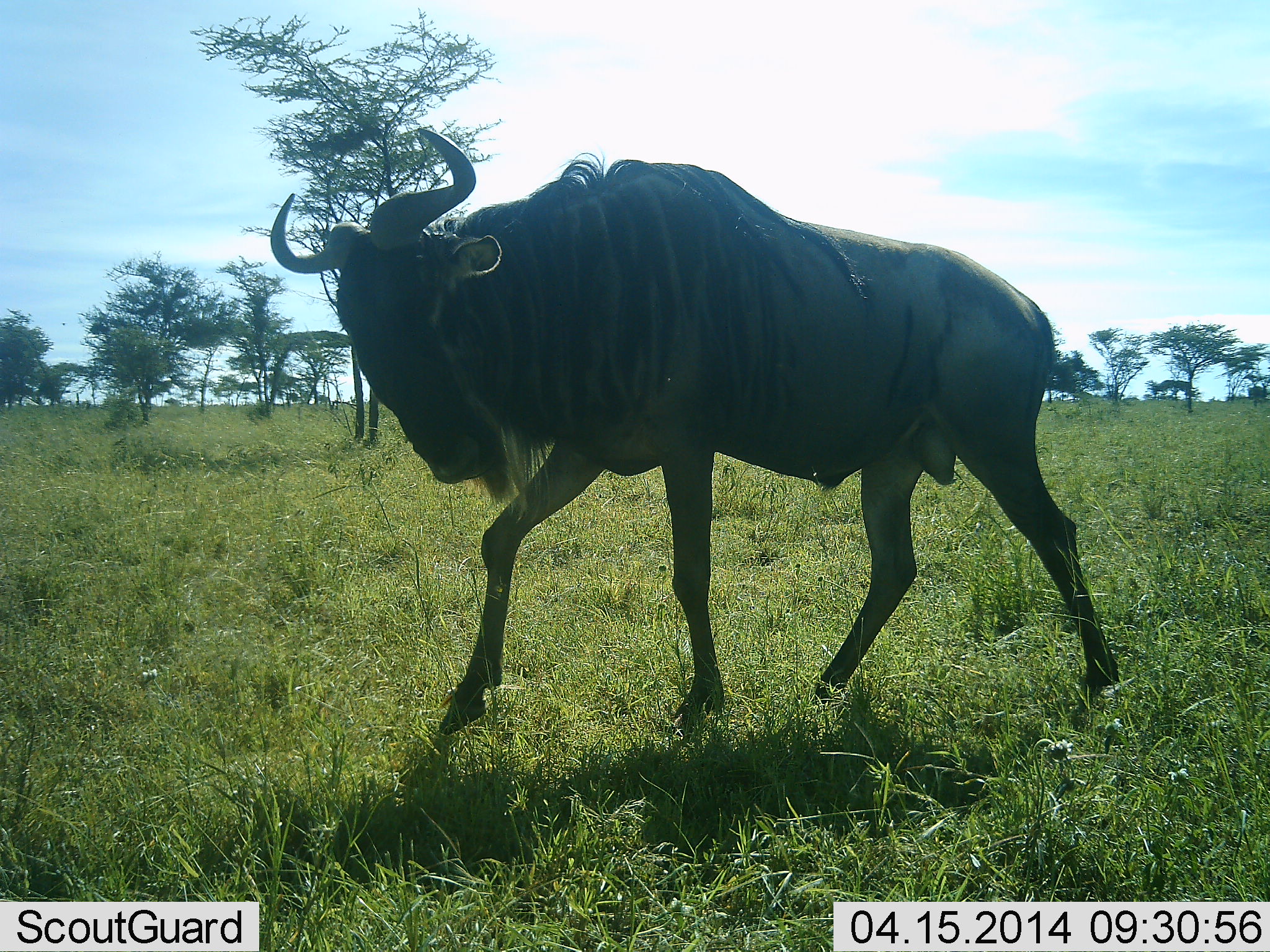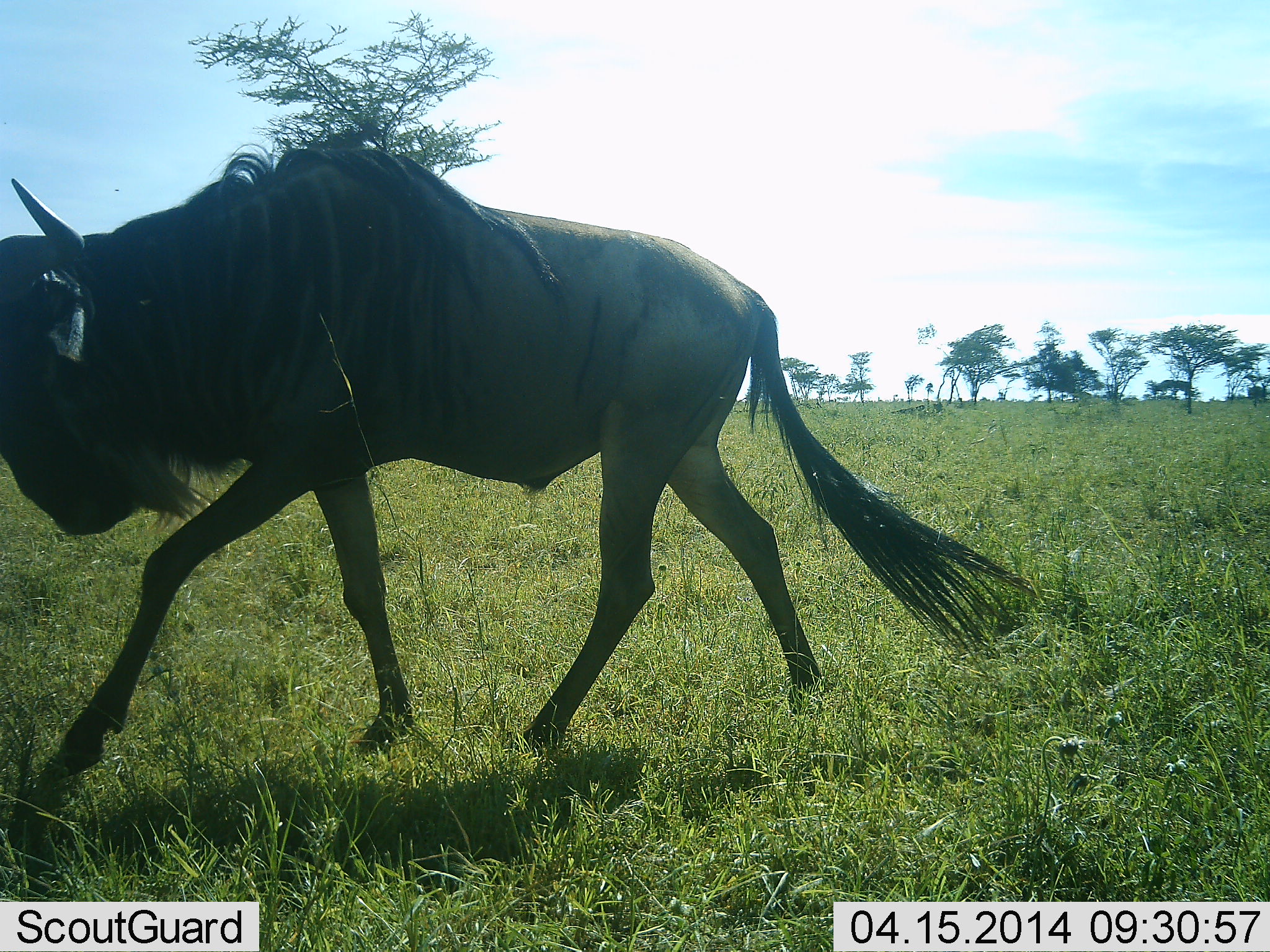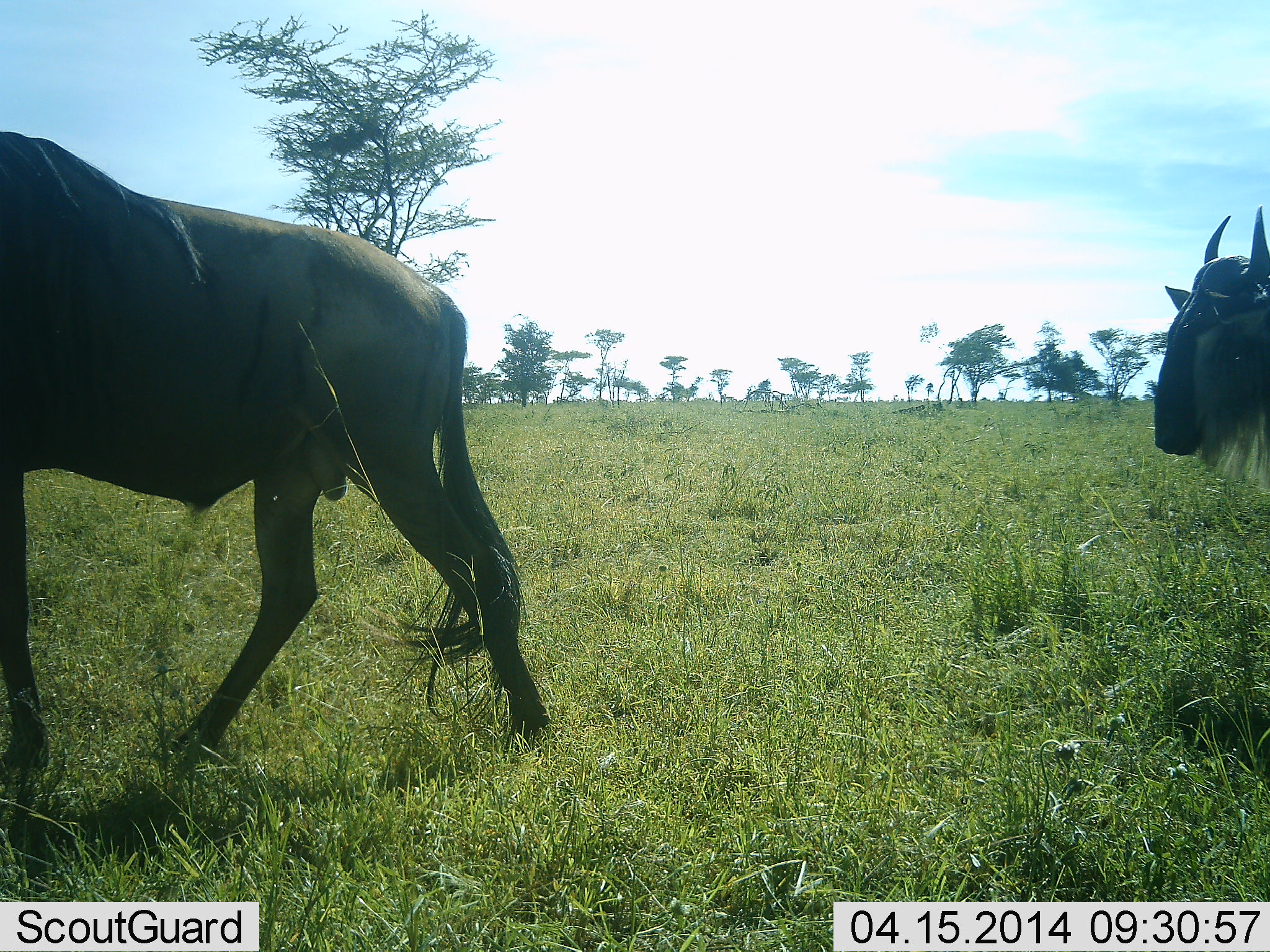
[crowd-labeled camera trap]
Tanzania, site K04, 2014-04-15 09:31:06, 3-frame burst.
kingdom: Animalia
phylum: Chordata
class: Mammalia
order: Artiodactyla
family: Bovidae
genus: Connochaetes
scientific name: Connochaetes taurinus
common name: blue wildebeest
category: wildebeest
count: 2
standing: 0%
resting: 0%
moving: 100%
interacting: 0%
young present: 0%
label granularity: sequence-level